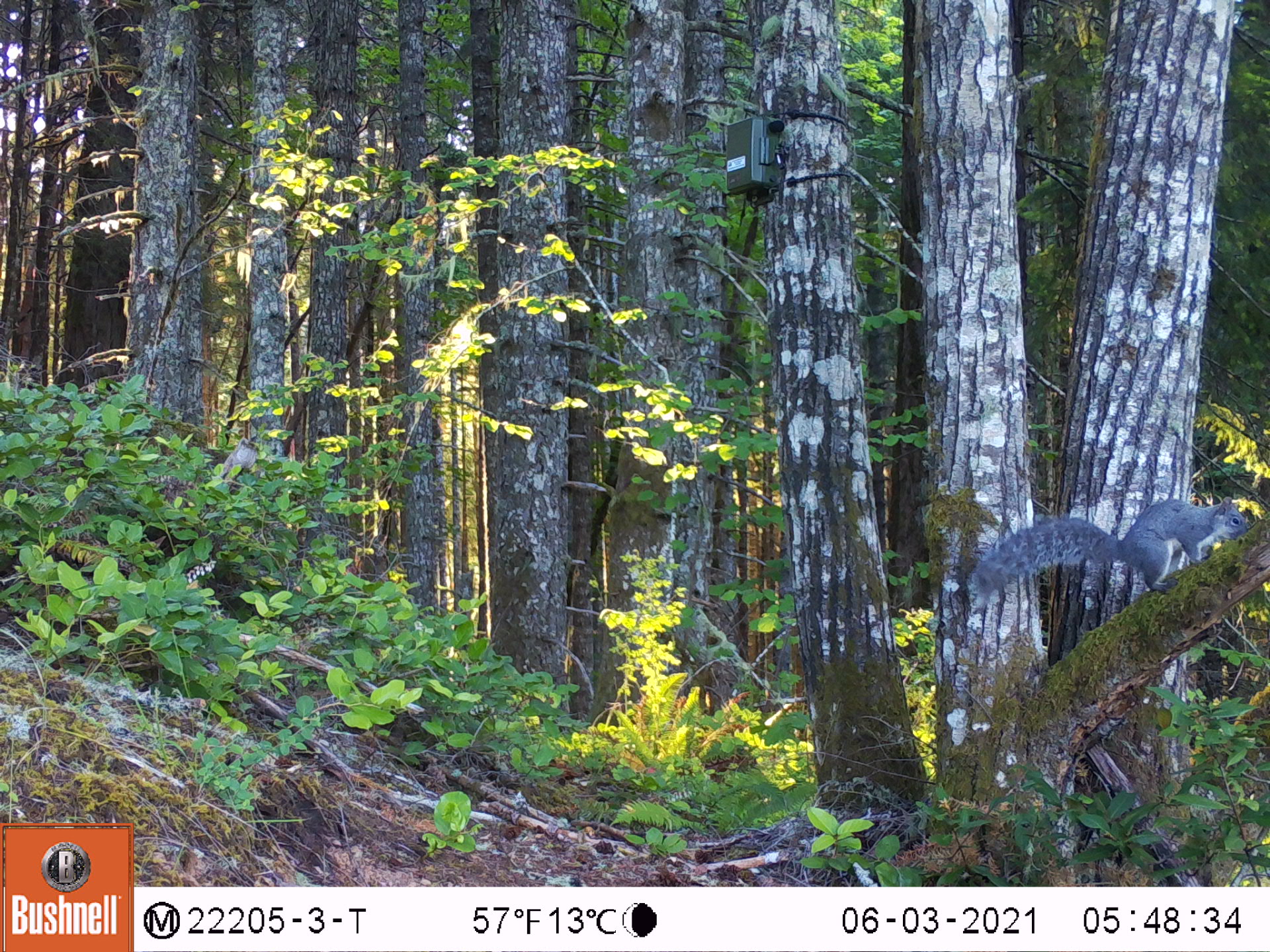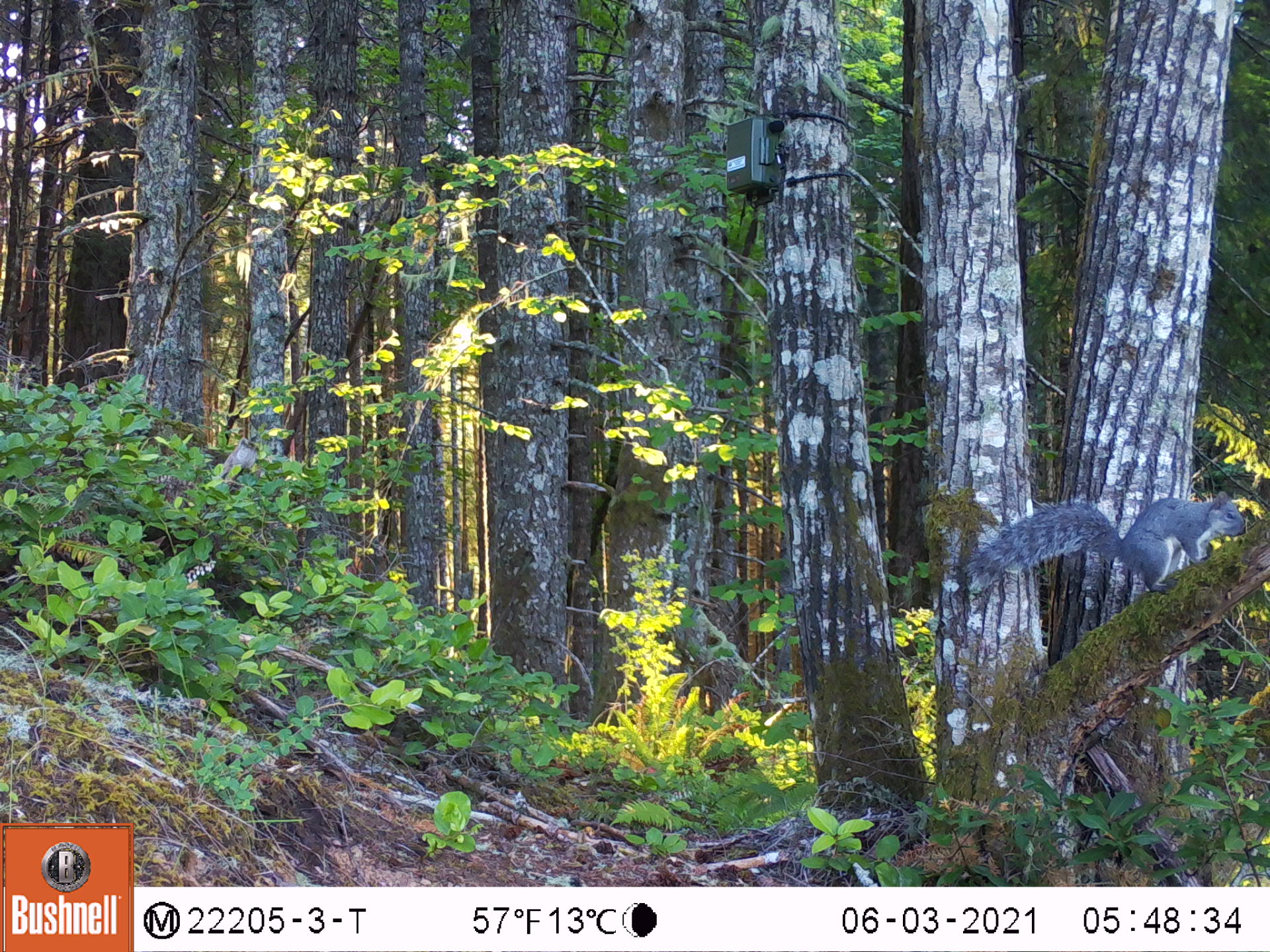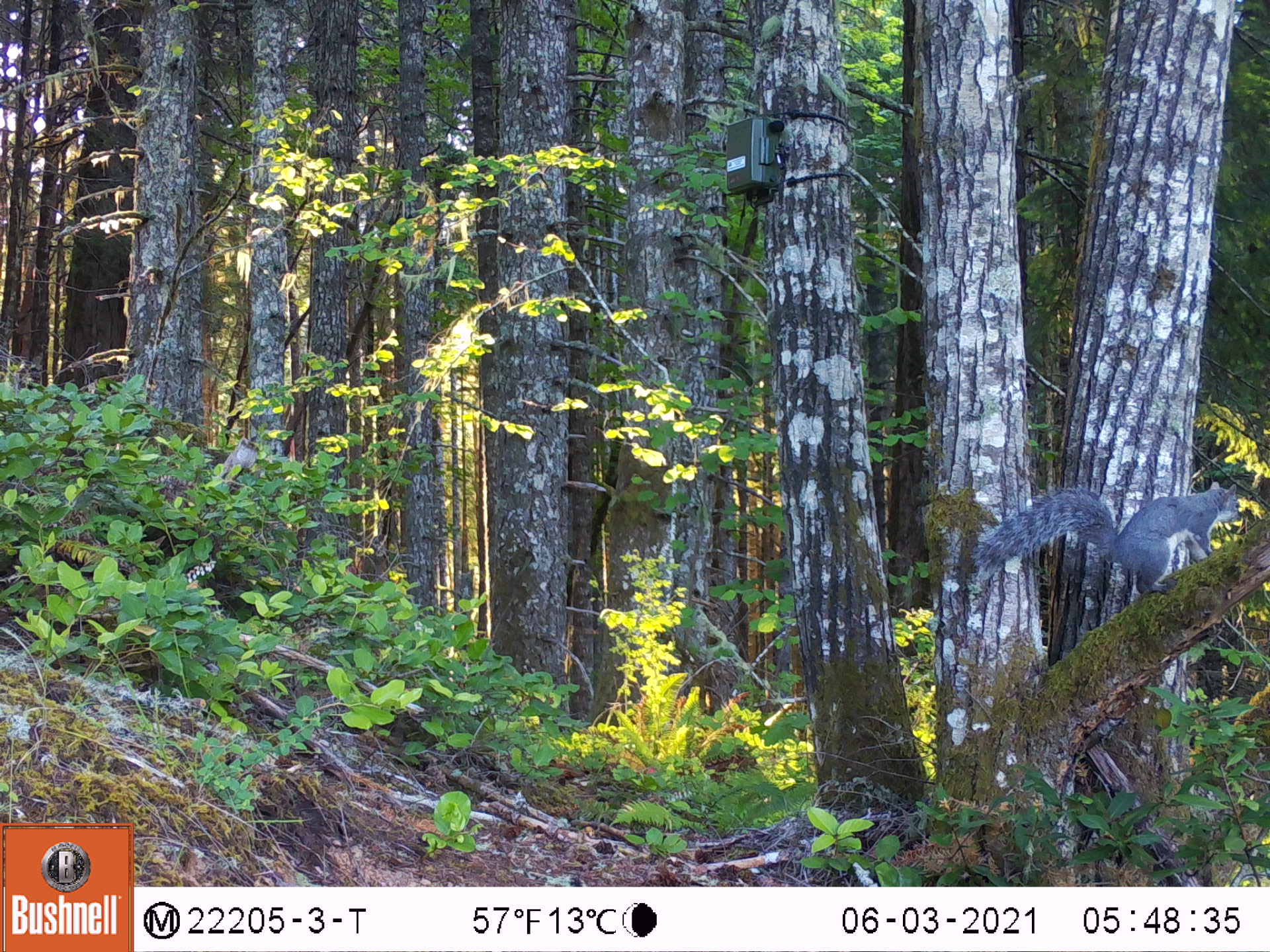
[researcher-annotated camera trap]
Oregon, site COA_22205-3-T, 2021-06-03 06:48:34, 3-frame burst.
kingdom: Animalia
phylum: Chordata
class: Mammalia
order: Rodentia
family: Sciuridae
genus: Sciurus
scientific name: Sciurus griseus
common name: western gray squirrel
Western gray squirrel (Sciurus griseus).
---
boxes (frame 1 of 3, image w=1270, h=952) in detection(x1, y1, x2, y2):
western gray squirrel: detection(960, 469, 1255, 620)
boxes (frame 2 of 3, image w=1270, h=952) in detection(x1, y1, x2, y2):
western gray squirrel: detection(948, 474, 1252, 617)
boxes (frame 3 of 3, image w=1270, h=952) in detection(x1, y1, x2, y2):
western gray squirrel: detection(965, 460, 1254, 598)